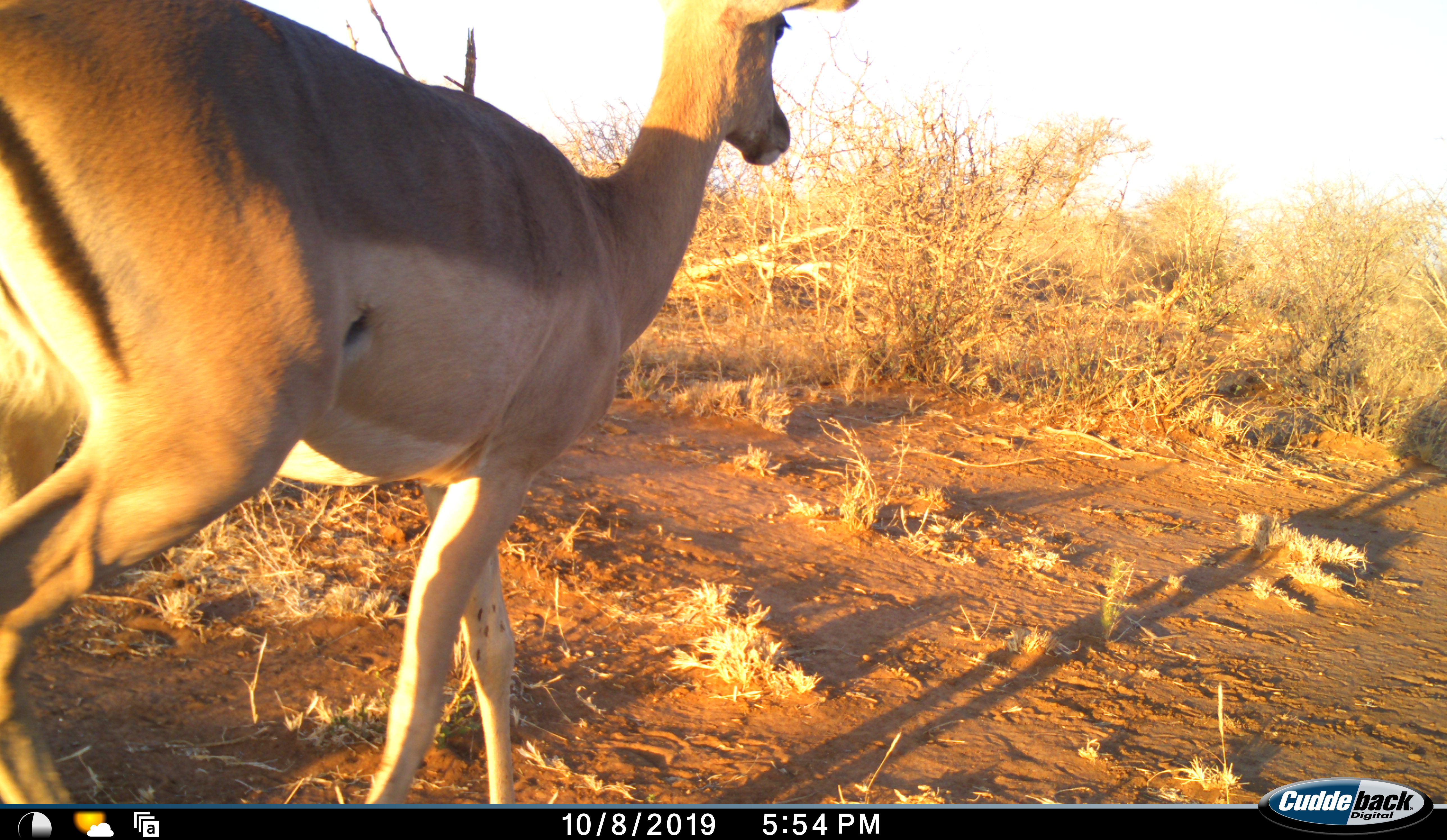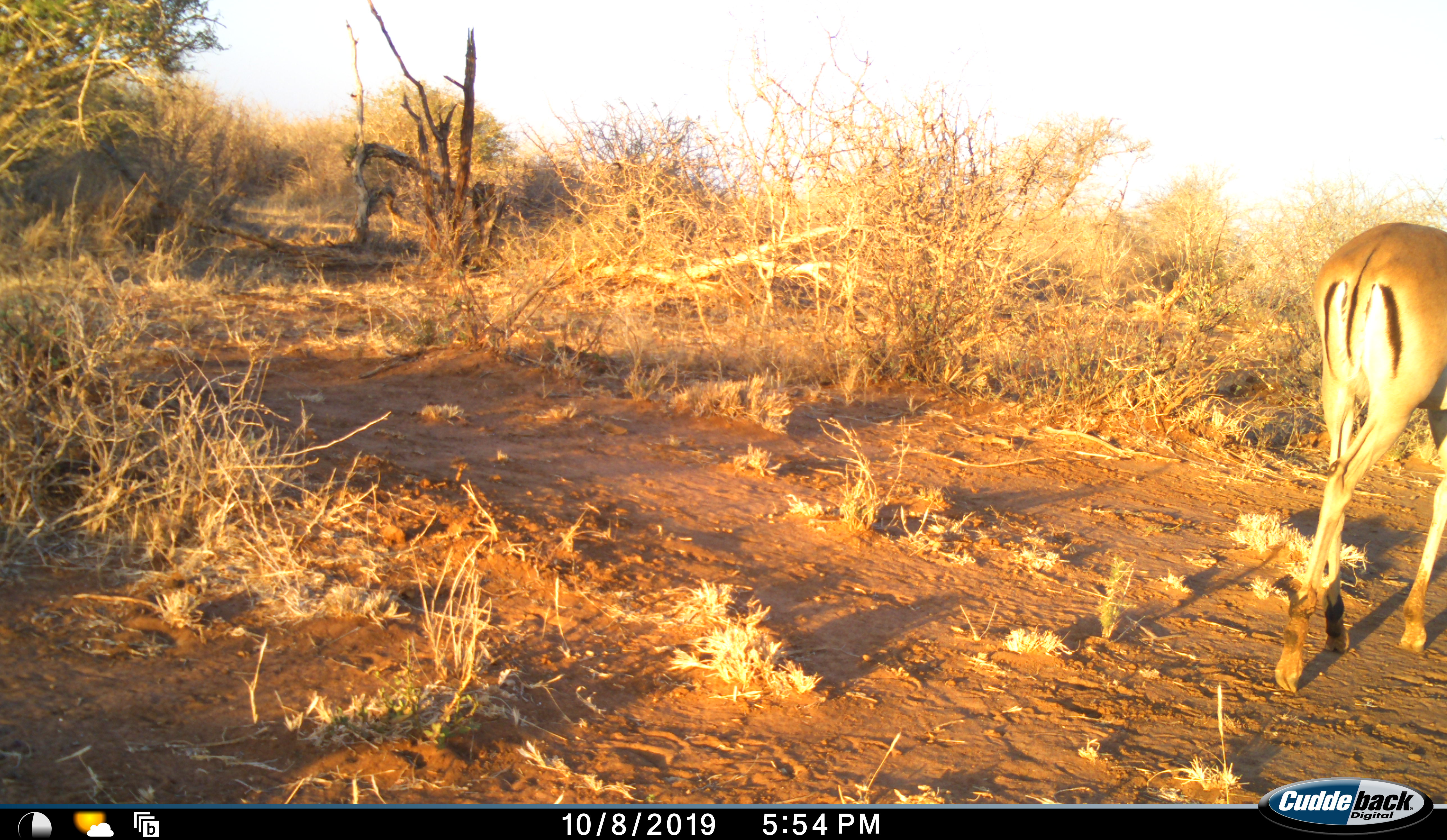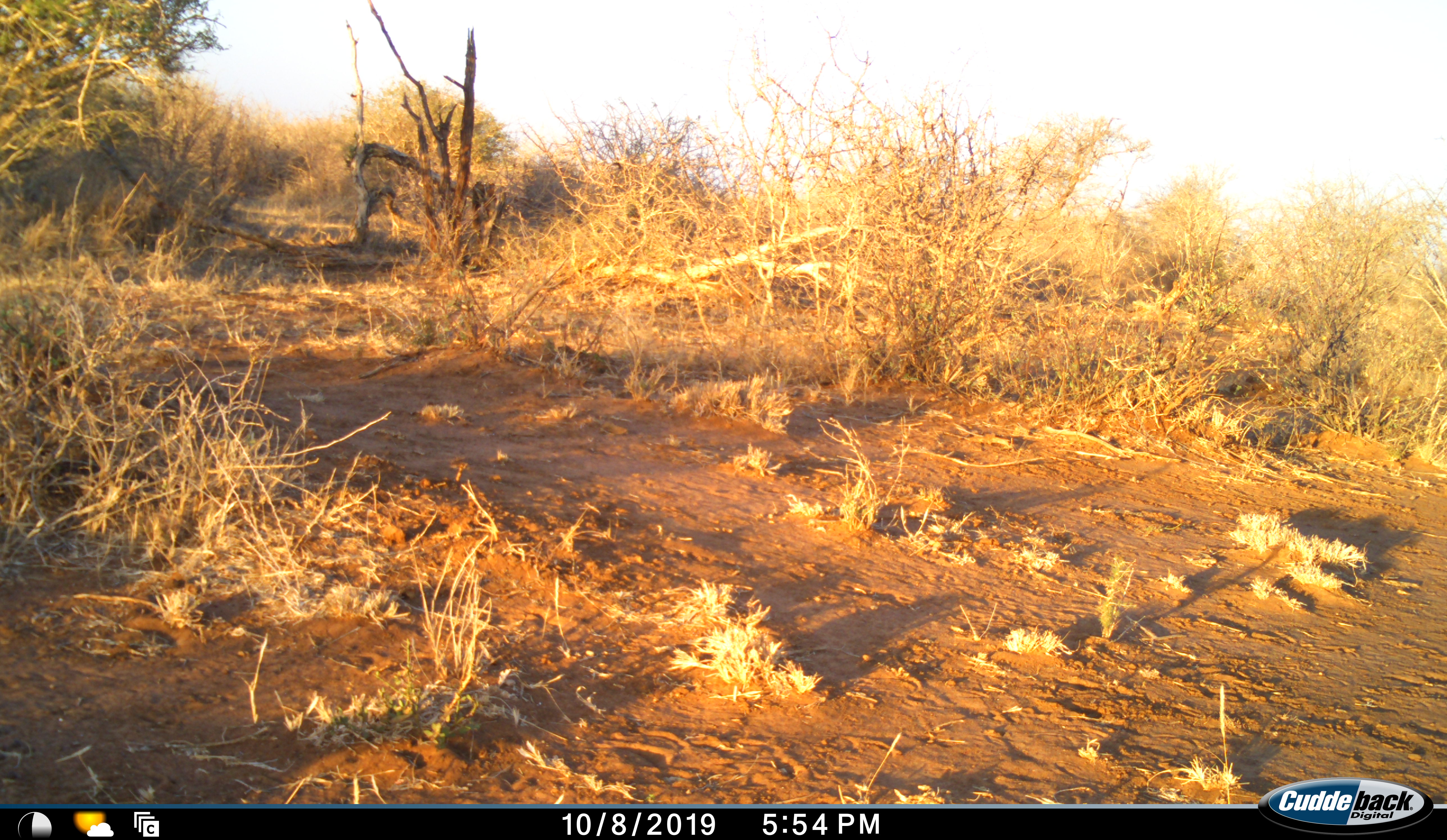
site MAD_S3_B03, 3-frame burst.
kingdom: Animalia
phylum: Chordata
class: Mammalia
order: Artiodactyla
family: Bovidae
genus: Aepyceros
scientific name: Aepyceros melampus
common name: impala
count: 1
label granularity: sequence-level